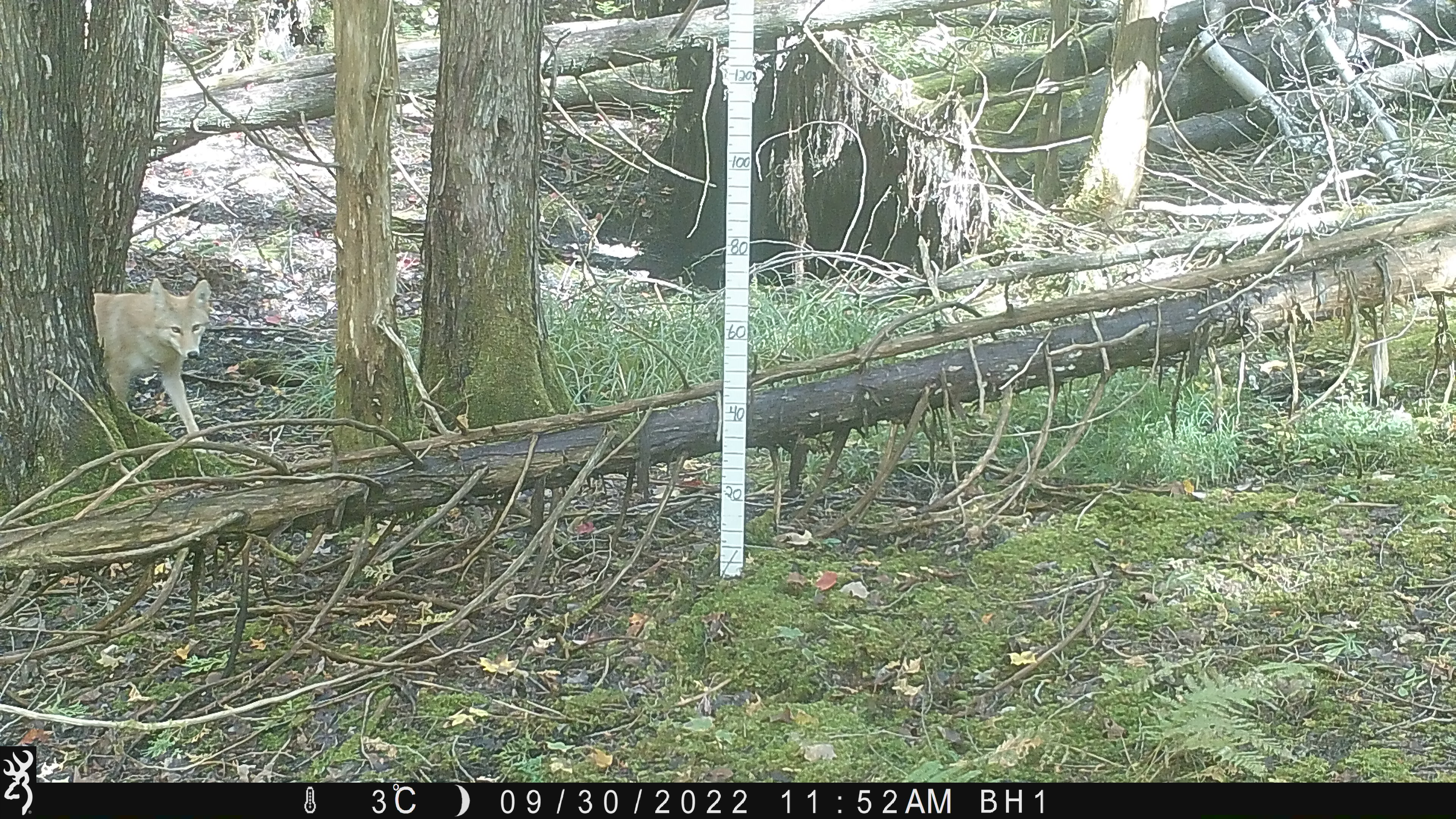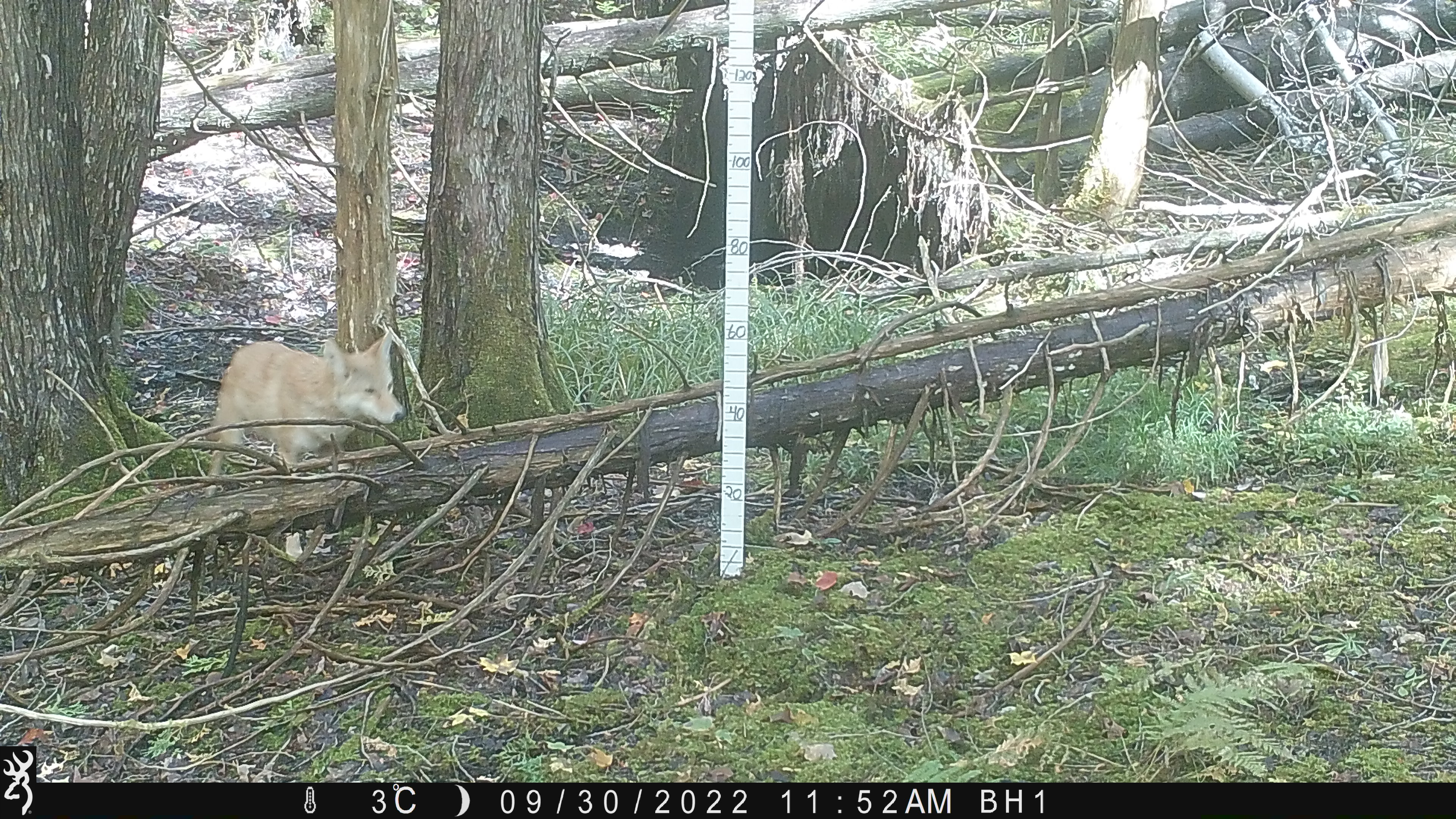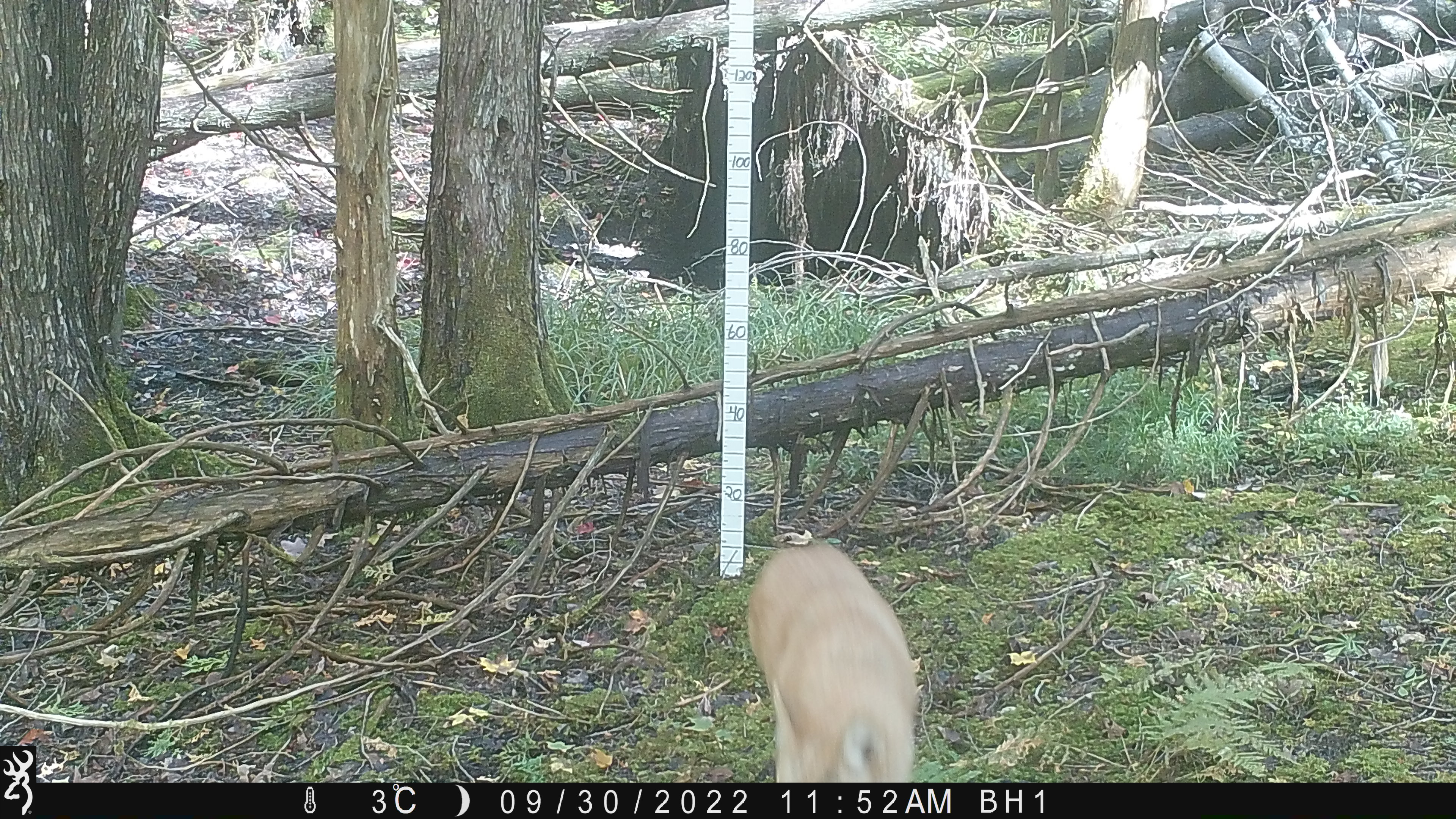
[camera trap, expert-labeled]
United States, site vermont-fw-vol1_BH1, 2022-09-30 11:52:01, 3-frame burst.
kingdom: Animalia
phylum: Chordata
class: Mammalia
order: Carnivora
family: Canidae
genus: Canis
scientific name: Canis latrans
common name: coyote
Coyote (Canis latrans).